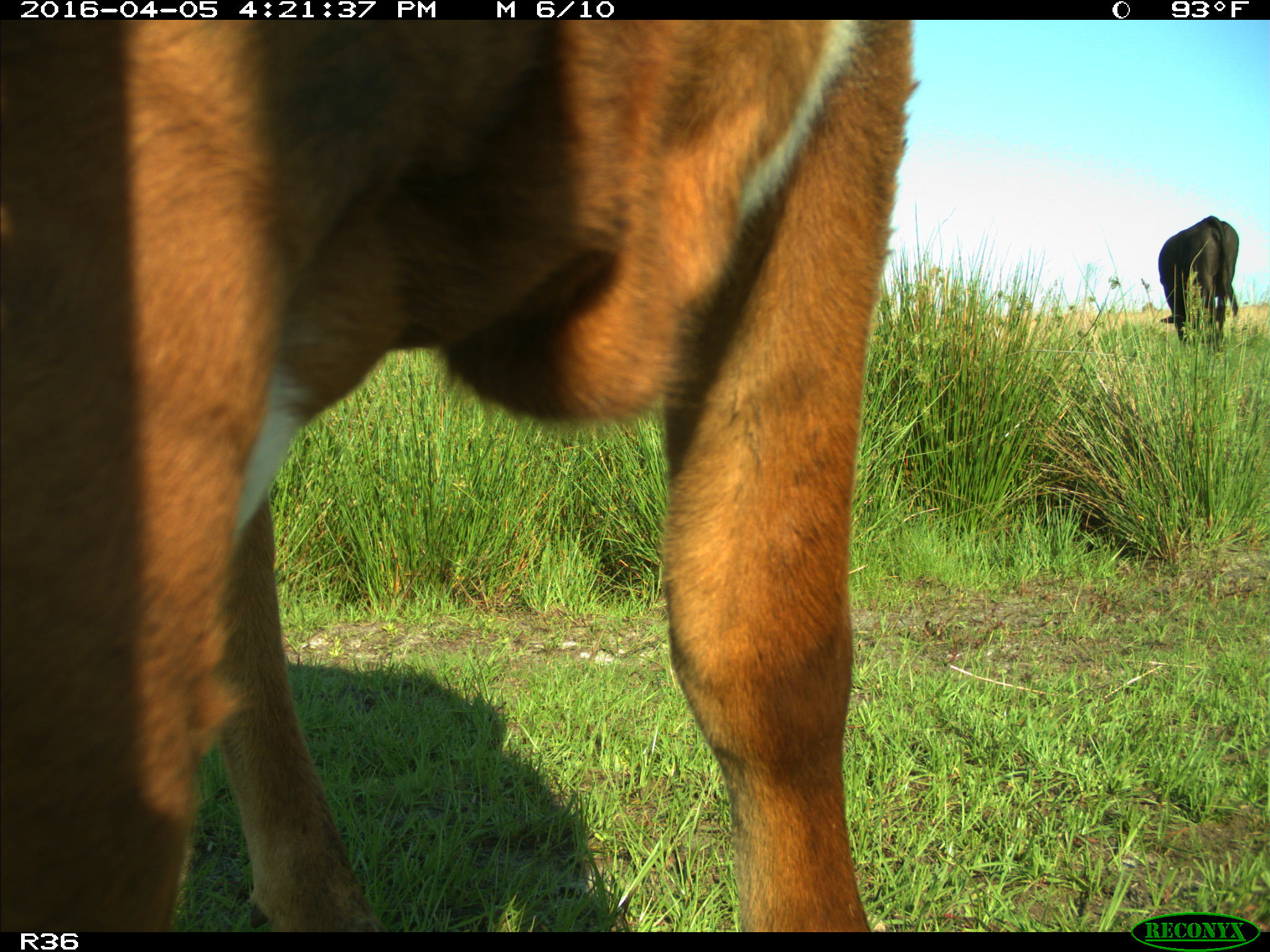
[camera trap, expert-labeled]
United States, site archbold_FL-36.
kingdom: Animalia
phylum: Chordata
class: Mammalia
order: Artiodactyla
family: Bovidae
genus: Bos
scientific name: Bos taurus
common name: domestic cow